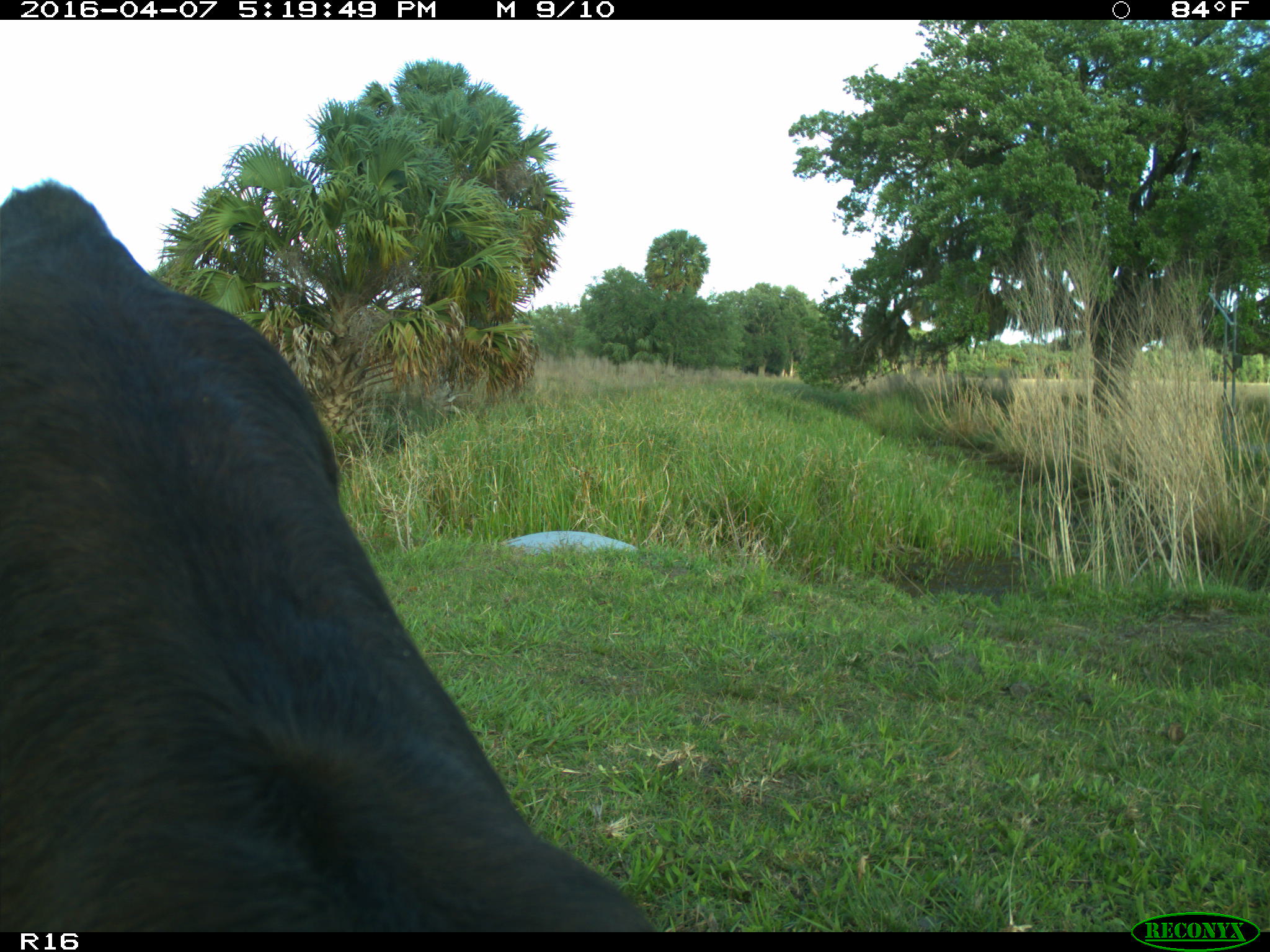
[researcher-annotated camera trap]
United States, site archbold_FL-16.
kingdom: Animalia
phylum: Chordata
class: Mammalia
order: Artiodactyla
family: Bovidae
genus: Bos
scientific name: Bos taurus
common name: domestic cow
Bos taurus (domestic cow).